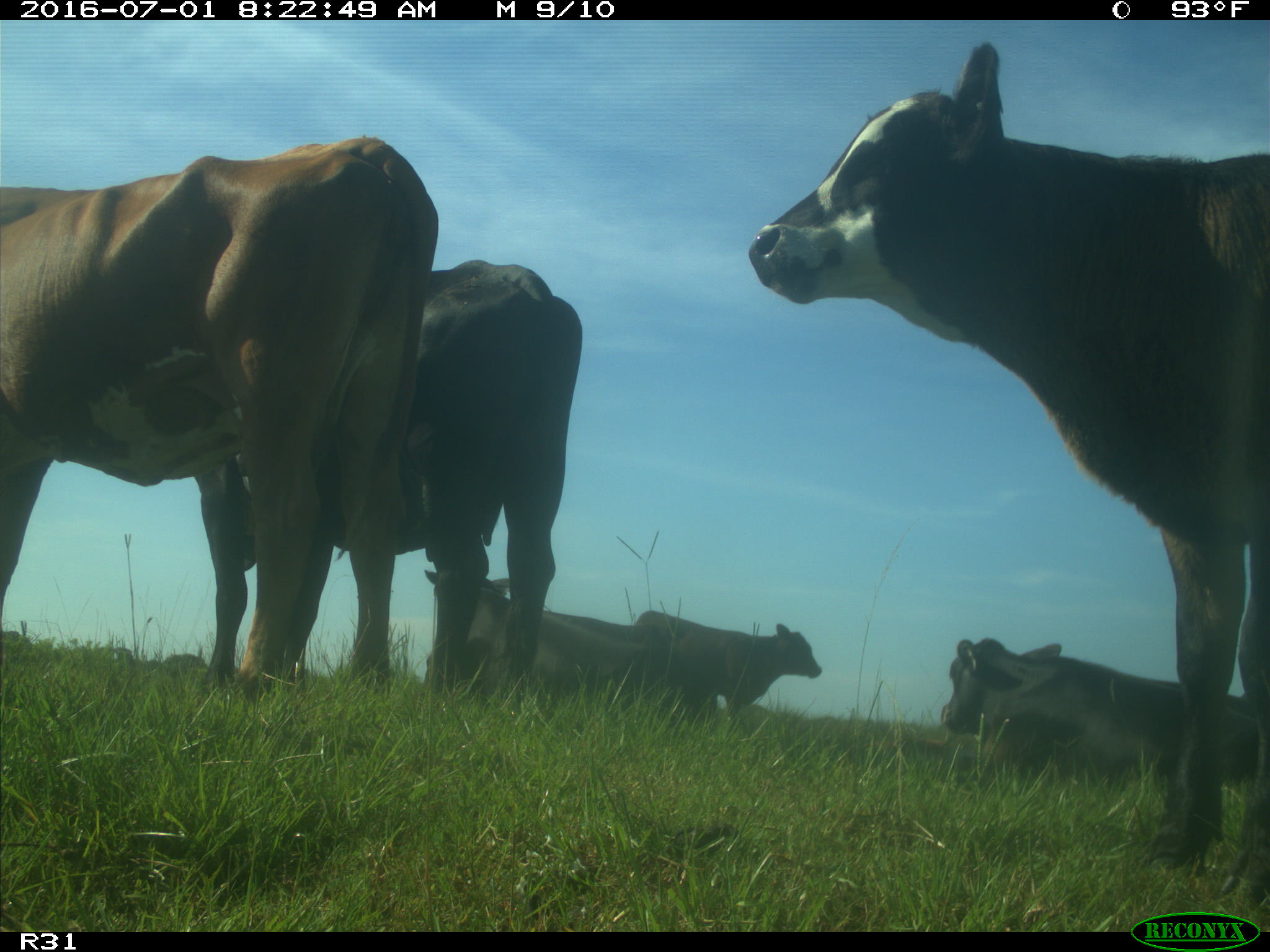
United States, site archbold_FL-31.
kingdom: Animalia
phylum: Chordata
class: Mammalia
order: Artiodactyla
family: Bovidae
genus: Bos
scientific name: Bos taurus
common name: domestic cow